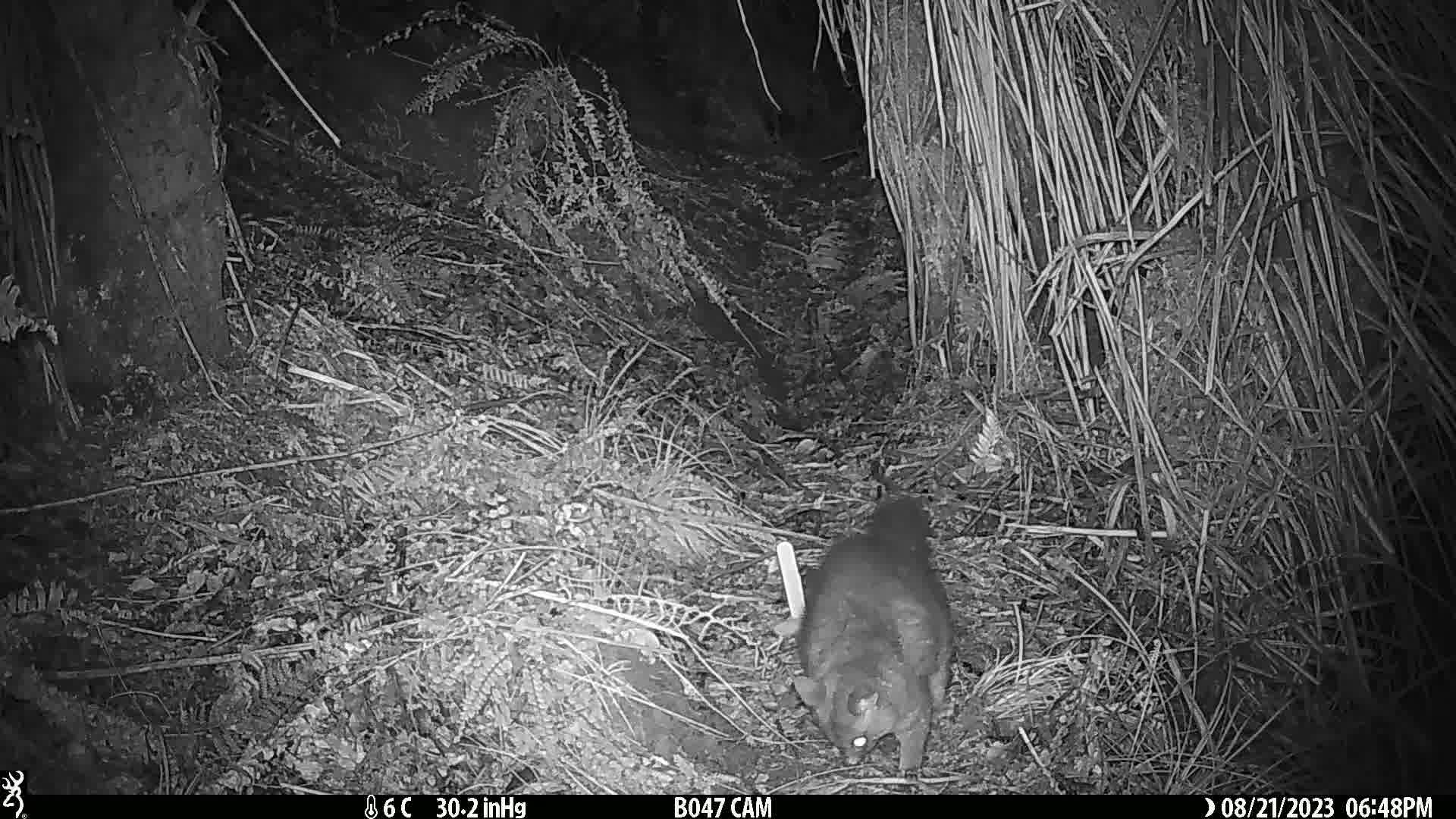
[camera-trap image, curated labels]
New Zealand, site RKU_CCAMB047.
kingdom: Animalia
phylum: Chordata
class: Mammalia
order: Diprotodontia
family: Phalangeridae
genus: Trichosurus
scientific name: Trichosurus vulpecula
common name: common brushtail possum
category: possum